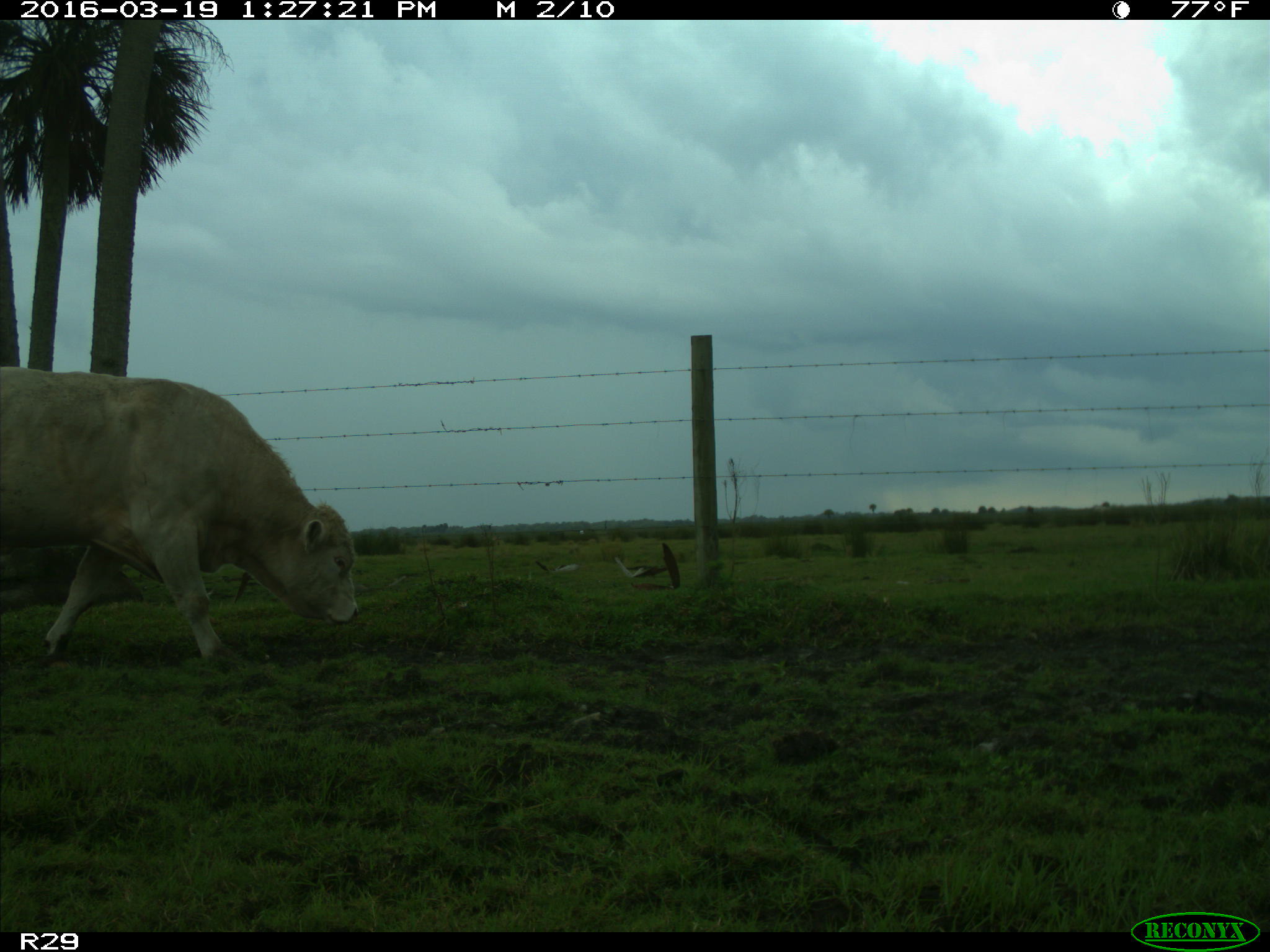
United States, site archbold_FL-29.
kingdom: Animalia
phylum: Chordata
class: Mammalia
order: Artiodactyla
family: Bovidae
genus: Bos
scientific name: Bos taurus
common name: domestic cow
Bos taurus (domestic cow).